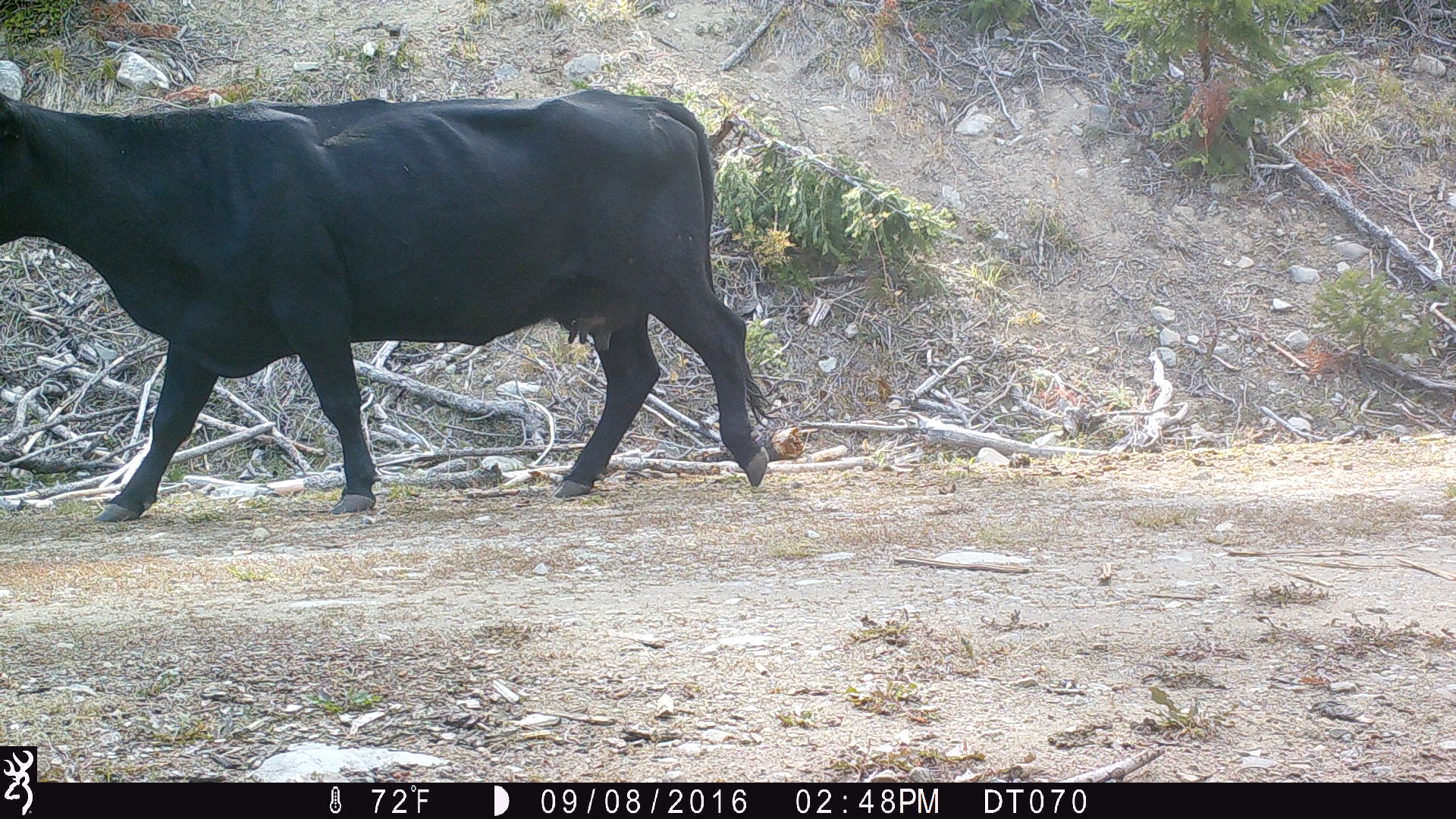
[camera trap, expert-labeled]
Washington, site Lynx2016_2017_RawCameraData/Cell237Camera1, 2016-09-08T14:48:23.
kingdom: Animalia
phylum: Chordata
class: Mammalia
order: Artiodactyla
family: Bovidae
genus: Bos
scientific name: Bos taurus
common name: domestic cattle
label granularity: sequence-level